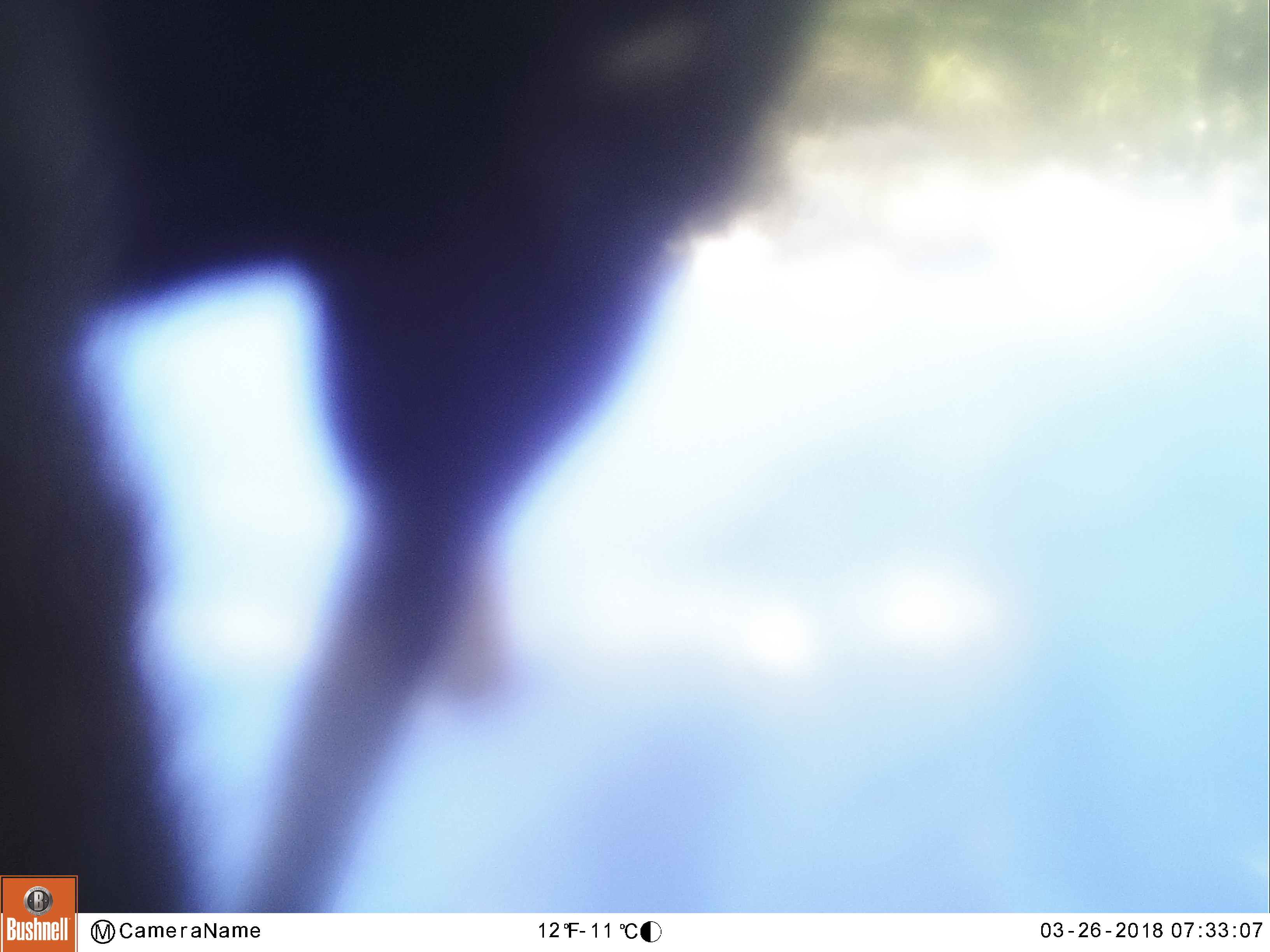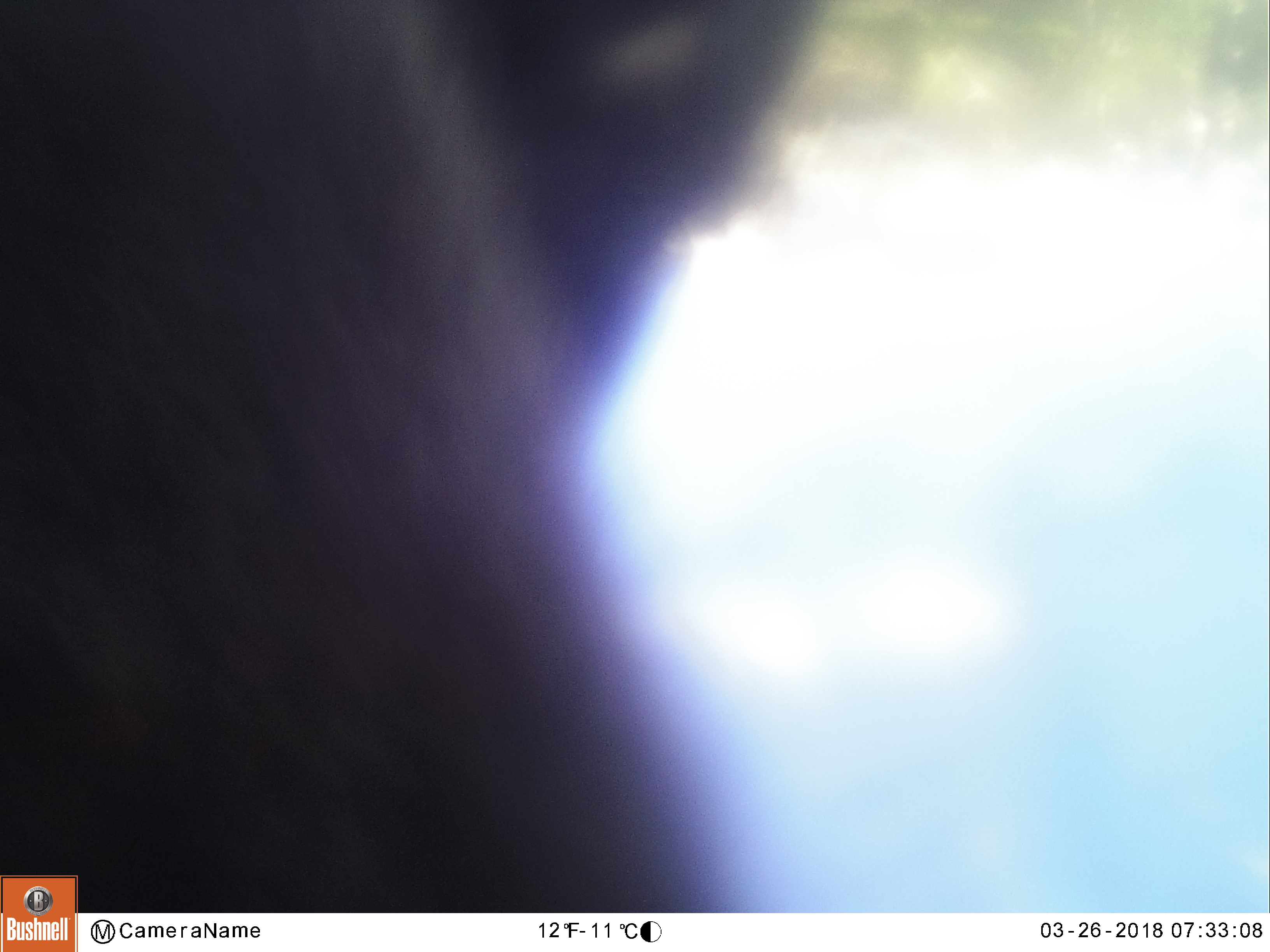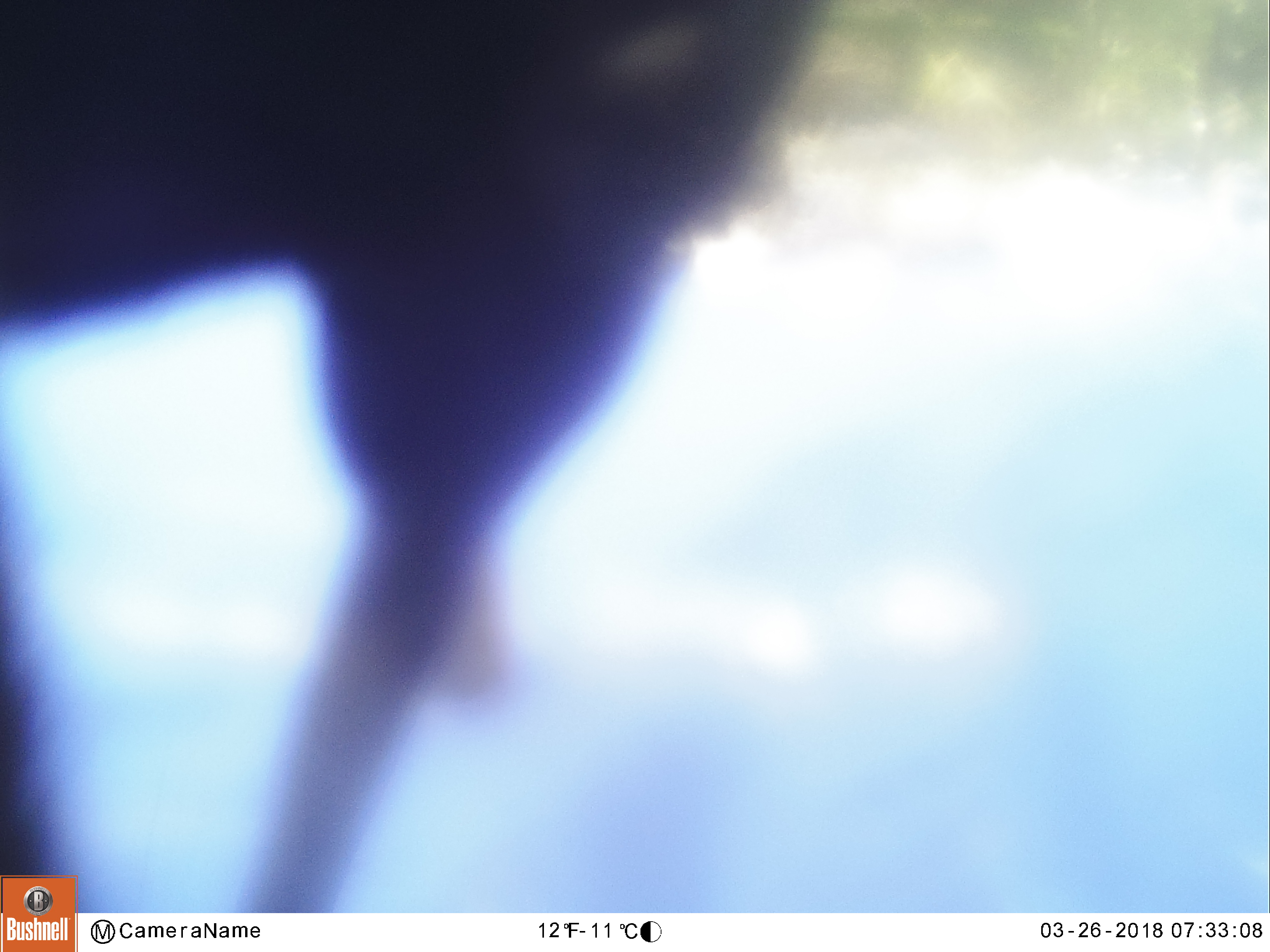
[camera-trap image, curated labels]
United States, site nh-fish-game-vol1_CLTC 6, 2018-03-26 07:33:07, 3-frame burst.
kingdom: Animalia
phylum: Chordata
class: Mammalia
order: Artiodactyla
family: Cervidae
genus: Alces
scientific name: Alces alces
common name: moose